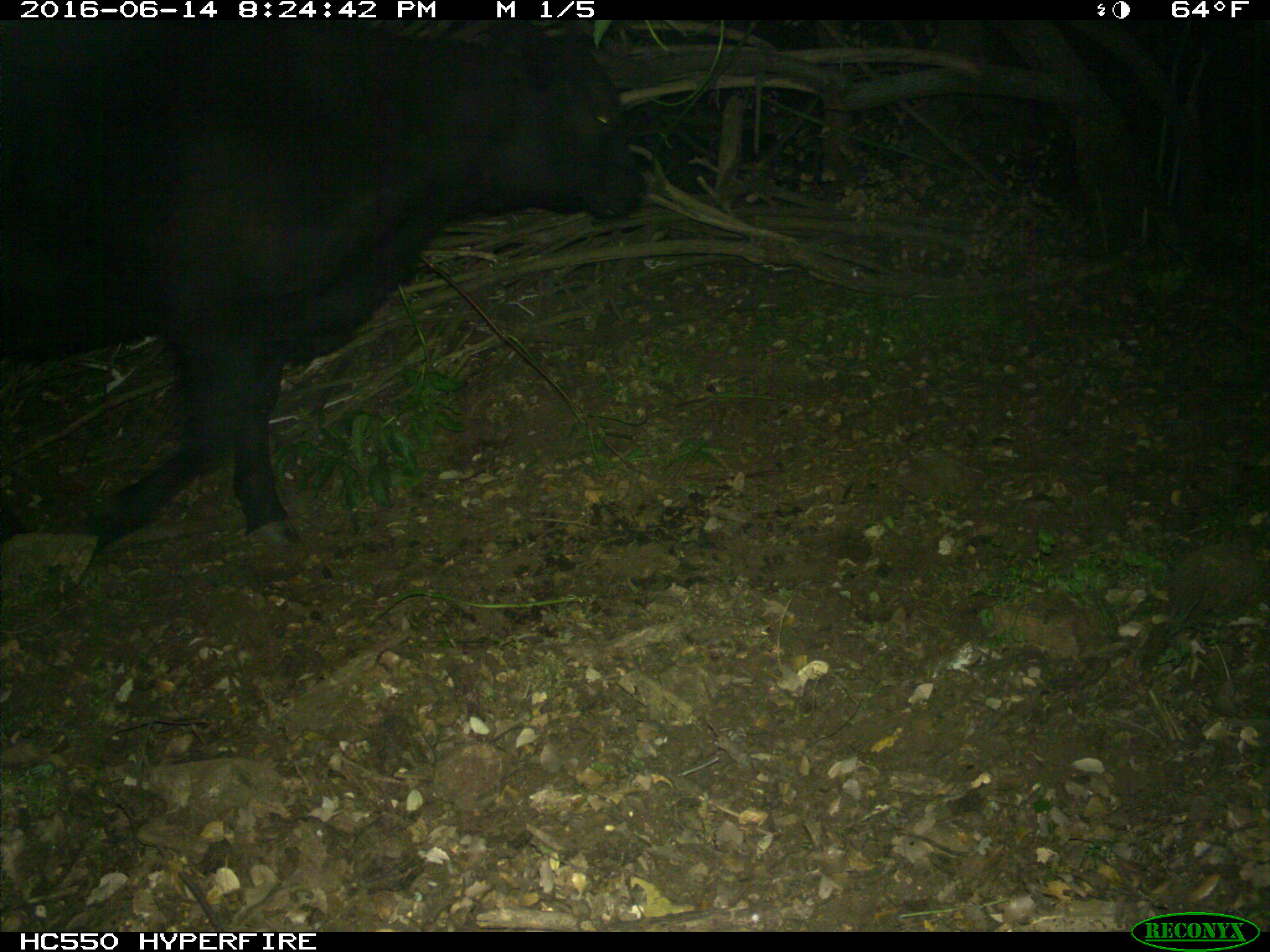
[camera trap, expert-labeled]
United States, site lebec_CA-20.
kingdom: Animalia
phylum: Chordata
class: Mammalia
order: Artiodactyla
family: Bovidae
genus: Bos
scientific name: Bos taurus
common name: domestic cow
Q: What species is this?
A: Bos taurus (domestic cow).